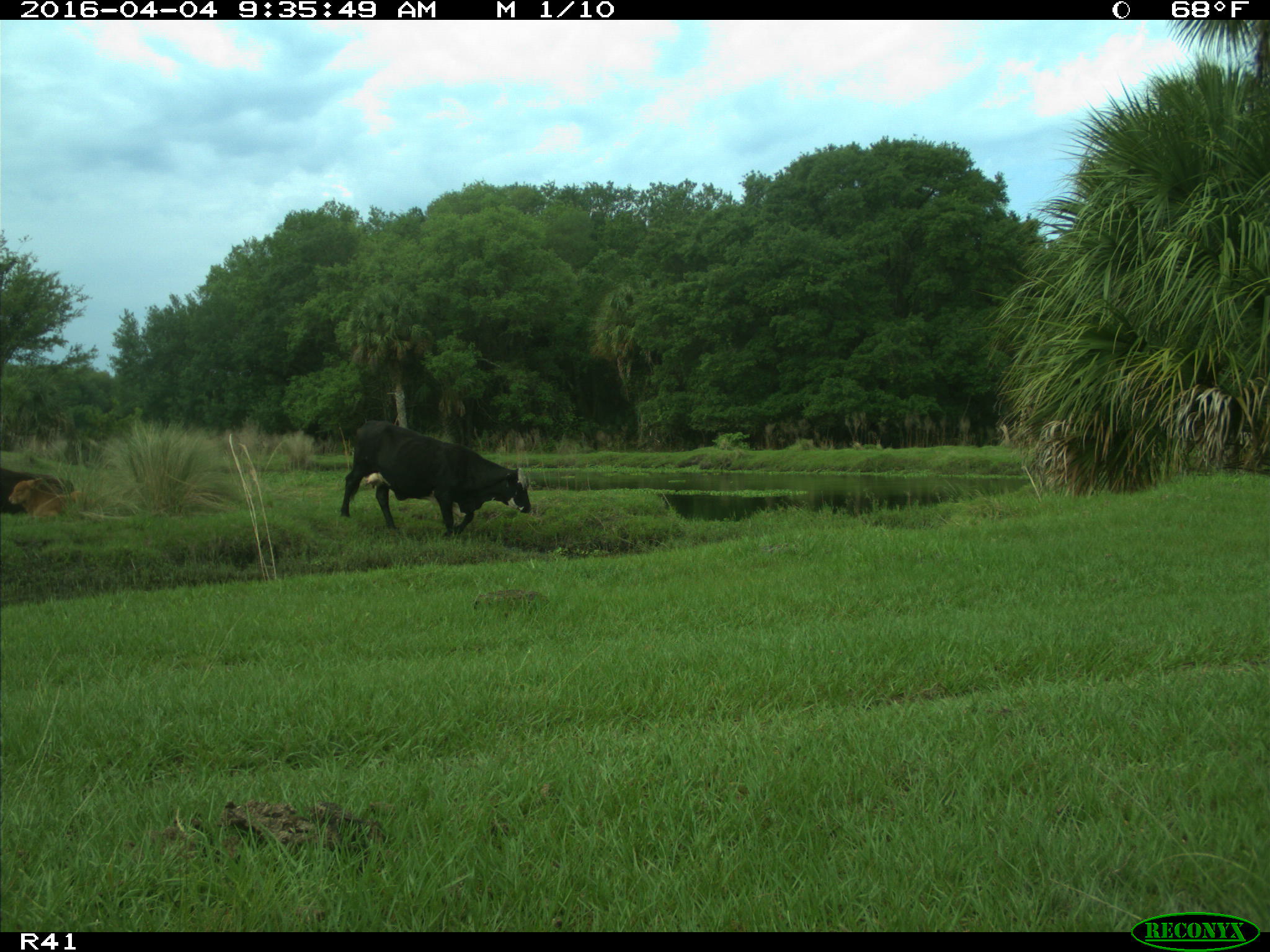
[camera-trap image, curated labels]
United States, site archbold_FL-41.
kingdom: Animalia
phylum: Chordata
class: Mammalia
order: Artiodactyla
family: Bovidae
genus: Bos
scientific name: Bos taurus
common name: domestic cow